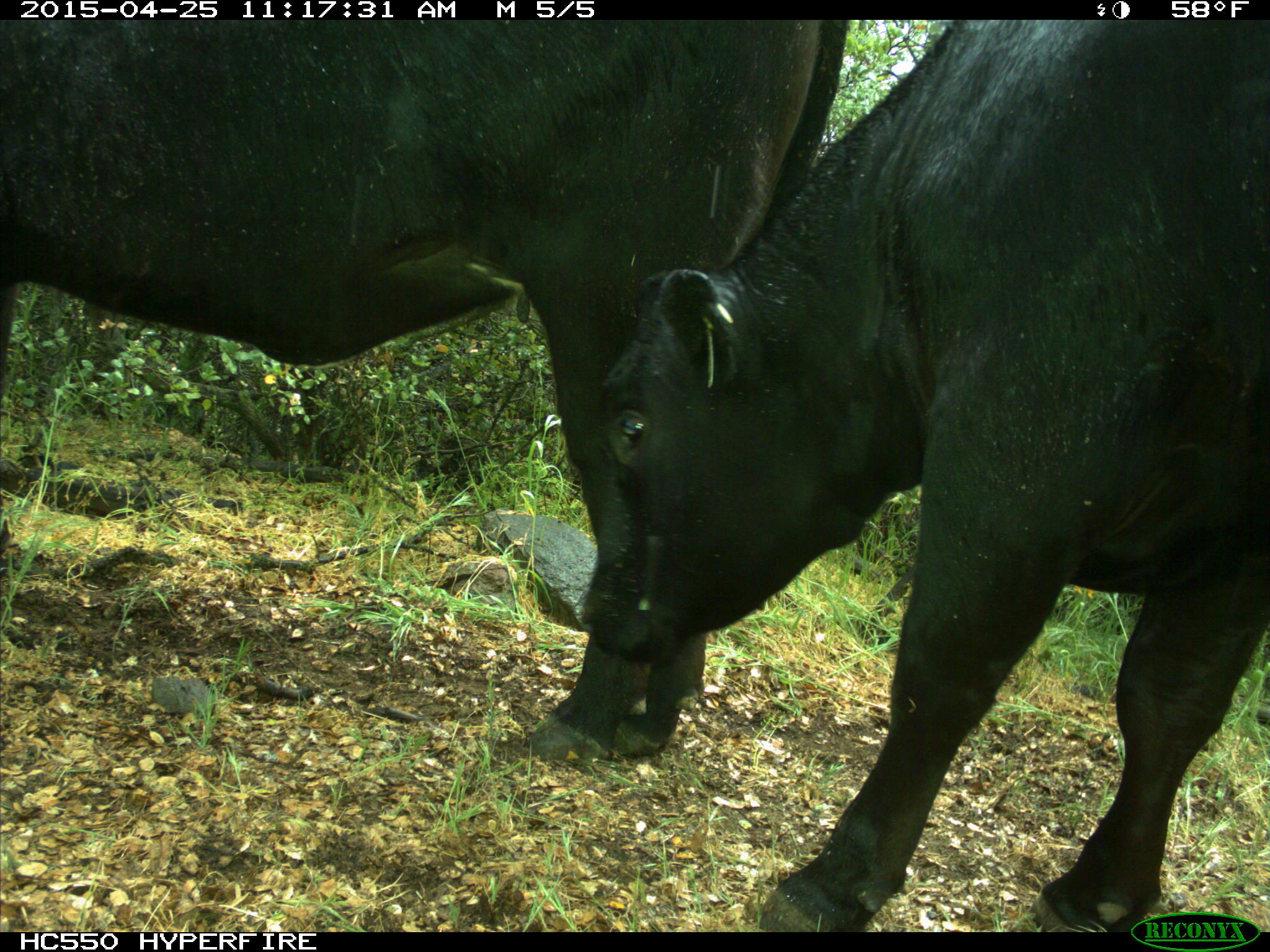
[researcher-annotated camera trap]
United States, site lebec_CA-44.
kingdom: Animalia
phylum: Chordata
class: Mammalia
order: Artiodactyla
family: Suidae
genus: Sus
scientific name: Sus scrofa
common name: wild boar